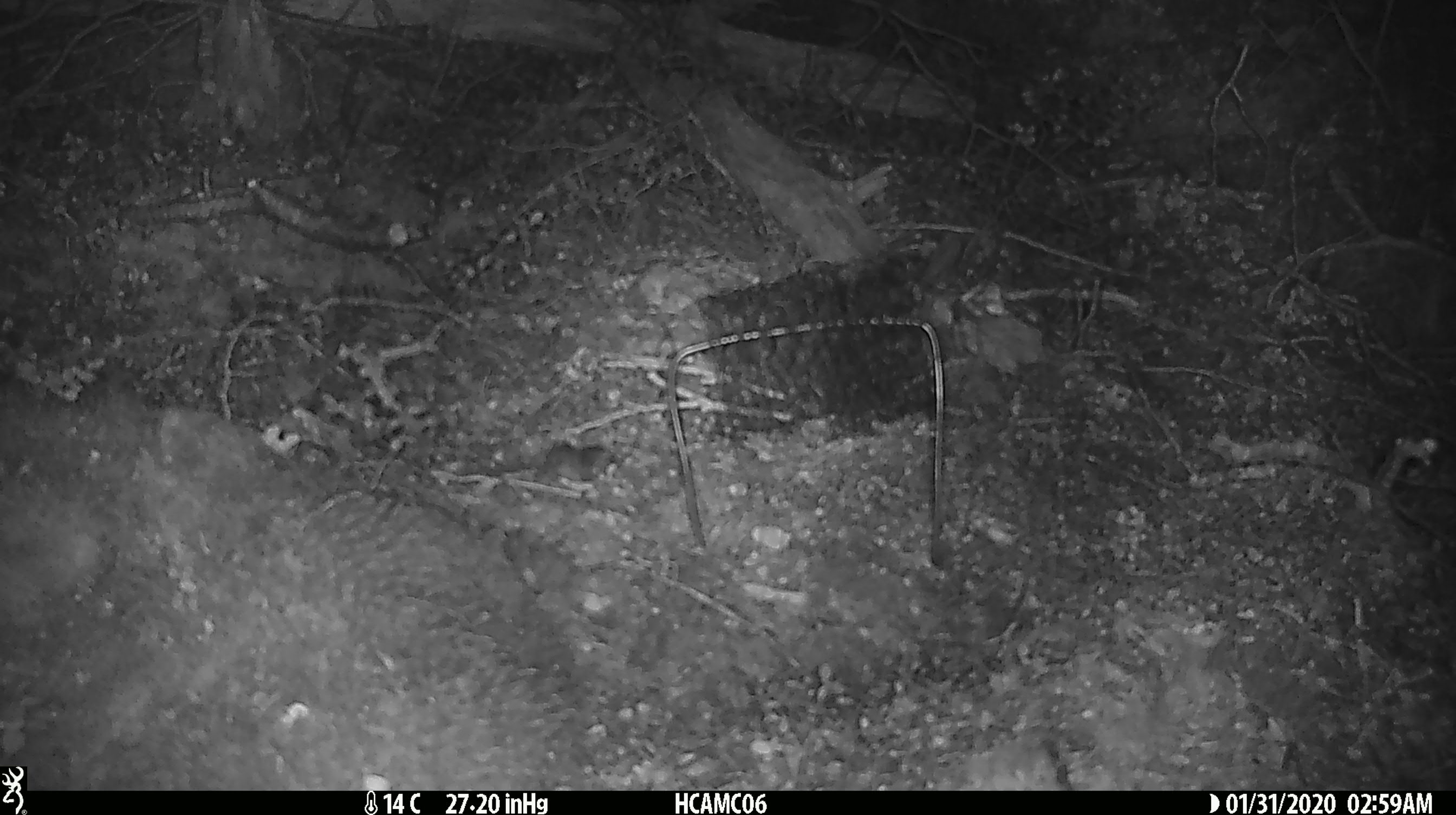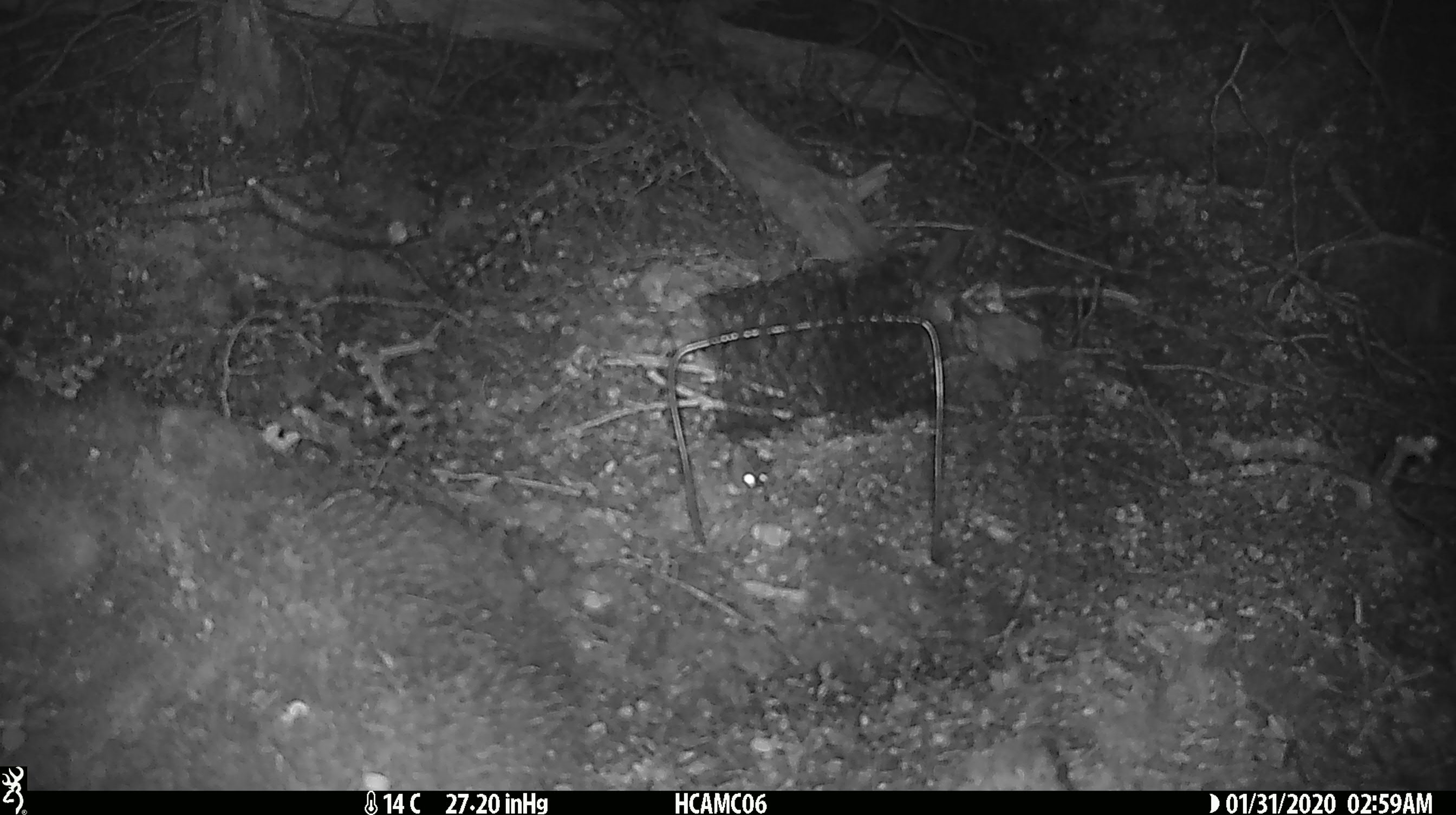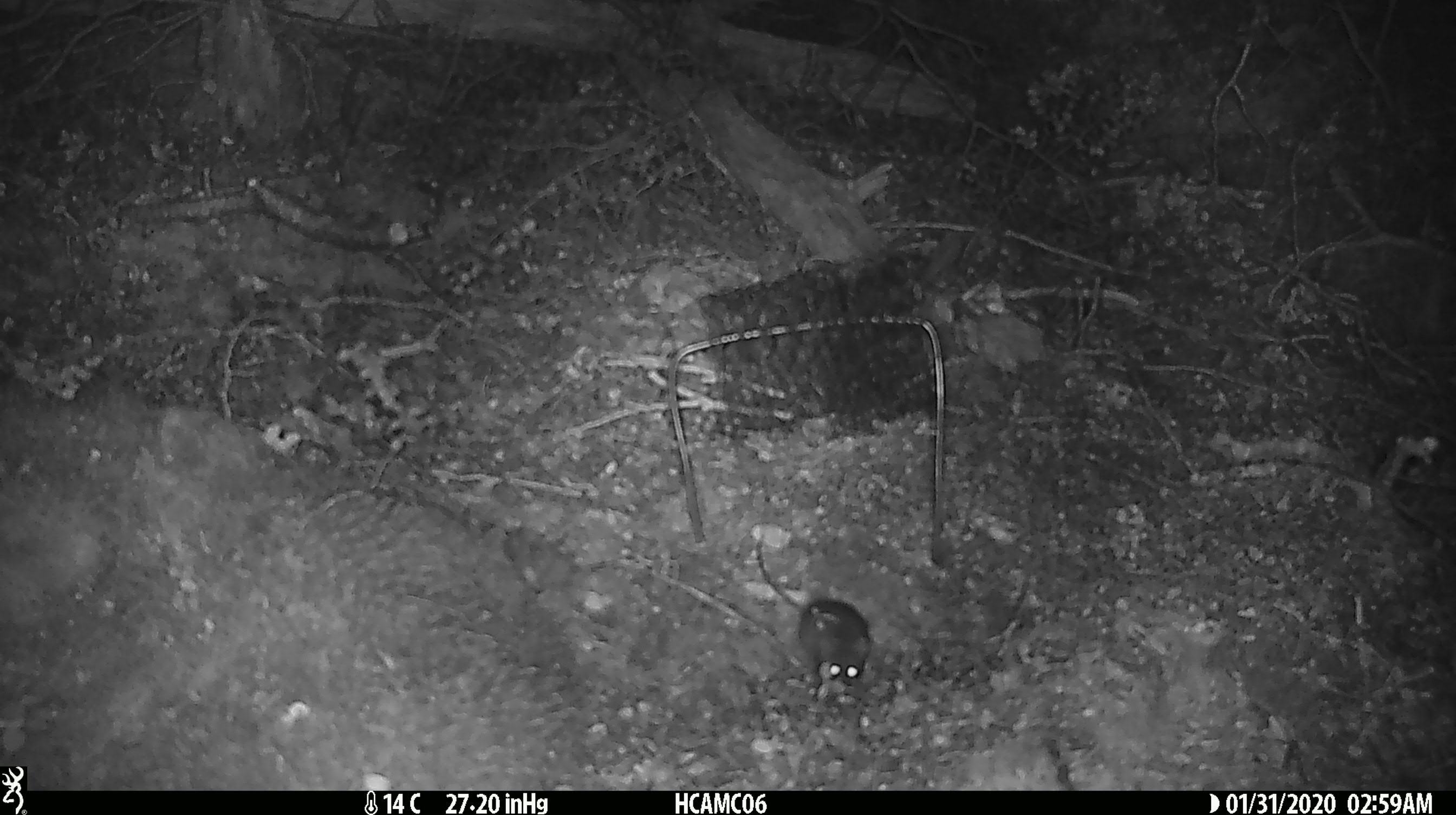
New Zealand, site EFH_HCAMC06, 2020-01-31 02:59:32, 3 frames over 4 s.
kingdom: Animalia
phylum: Chordata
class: Mammalia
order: Rodentia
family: Muridae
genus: Mus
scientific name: Mus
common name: mouse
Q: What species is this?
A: Mouse (Mus).